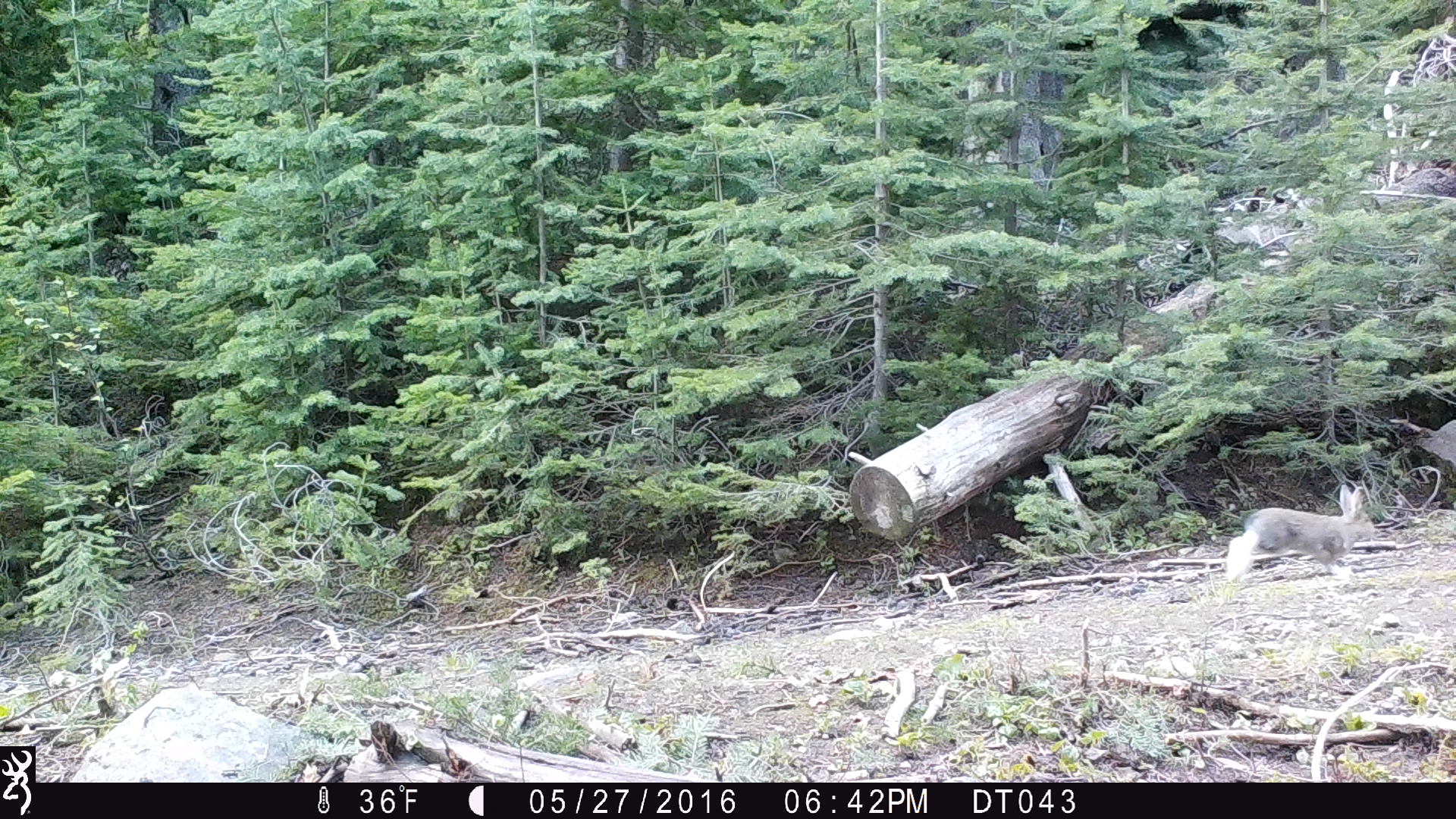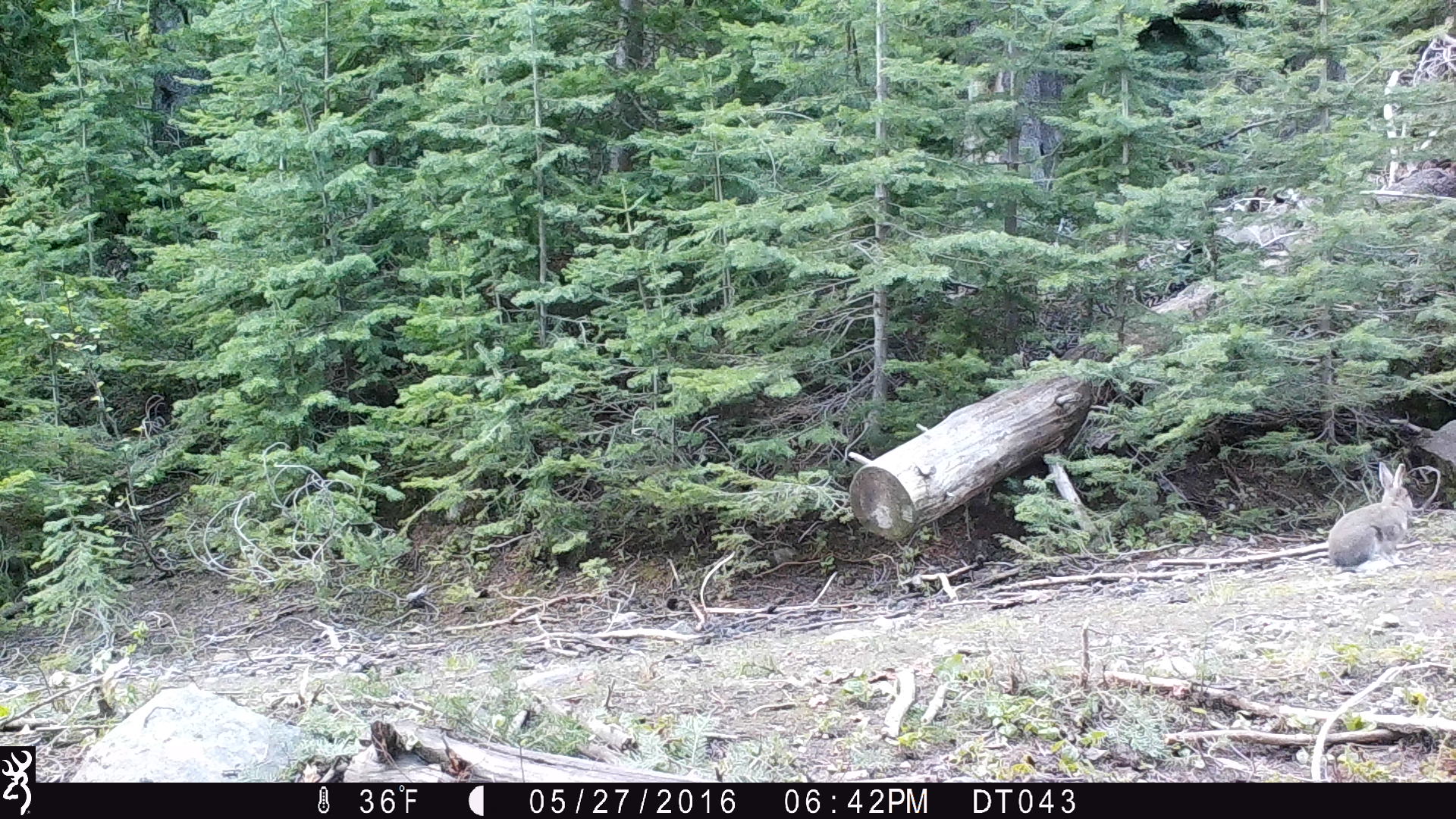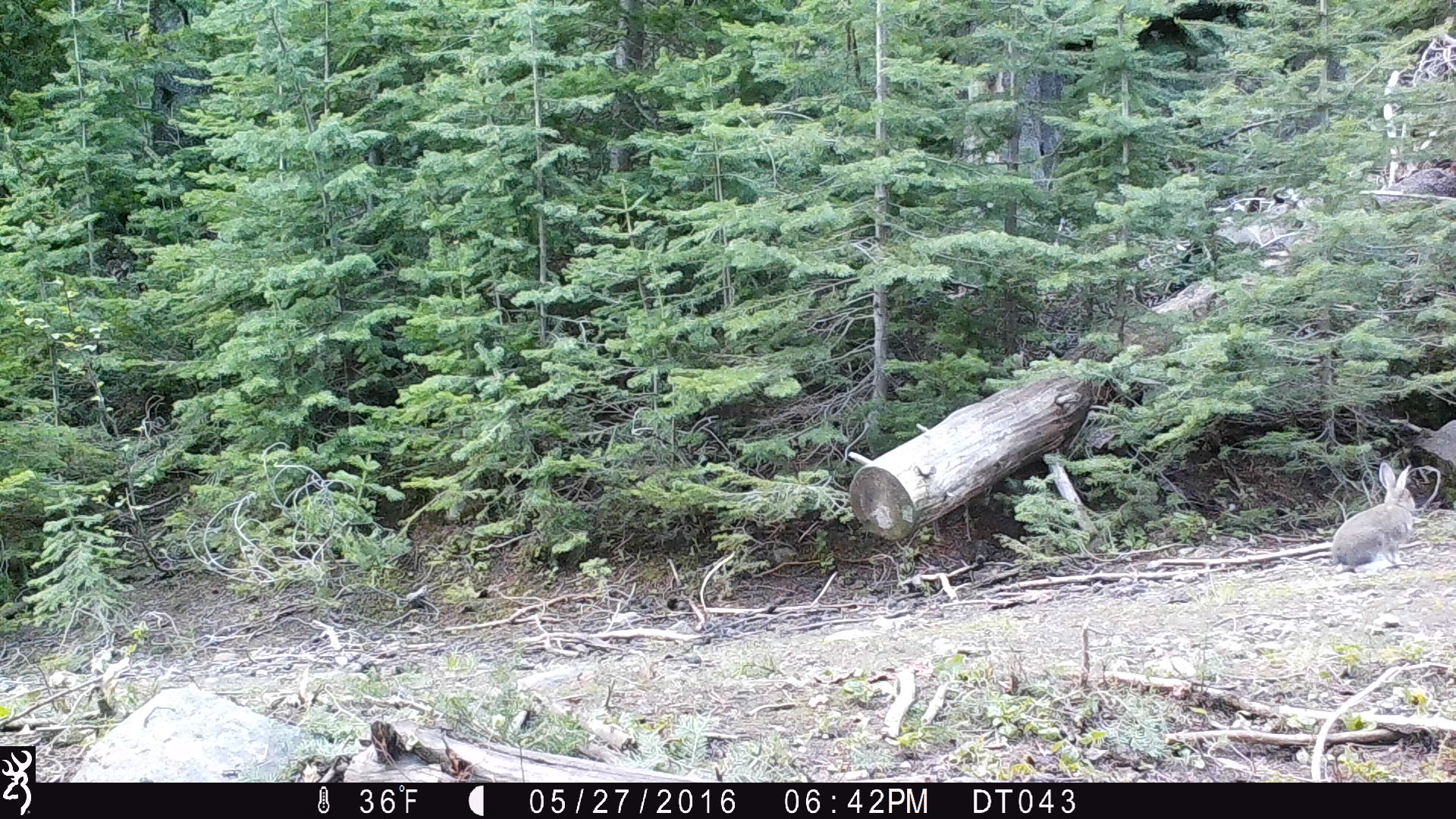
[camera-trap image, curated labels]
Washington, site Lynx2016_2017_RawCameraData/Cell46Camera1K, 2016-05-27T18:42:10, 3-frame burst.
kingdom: Animalia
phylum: Chordata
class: Mammalia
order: Lagomorpha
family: Leporidae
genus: Lepus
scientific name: Lepus americanus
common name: snowshoe hare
Lepus americanus (snowshoe hare). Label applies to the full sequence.